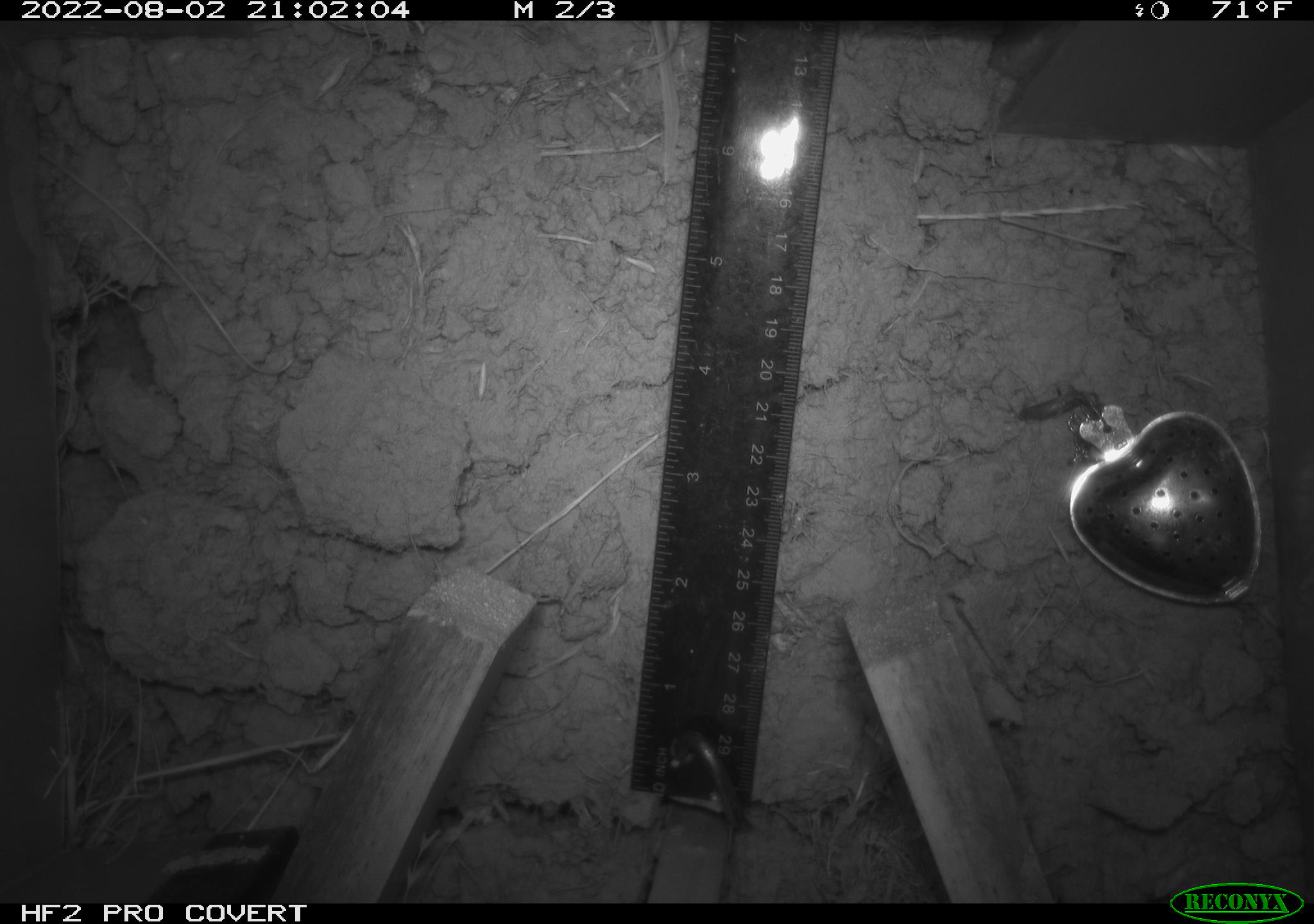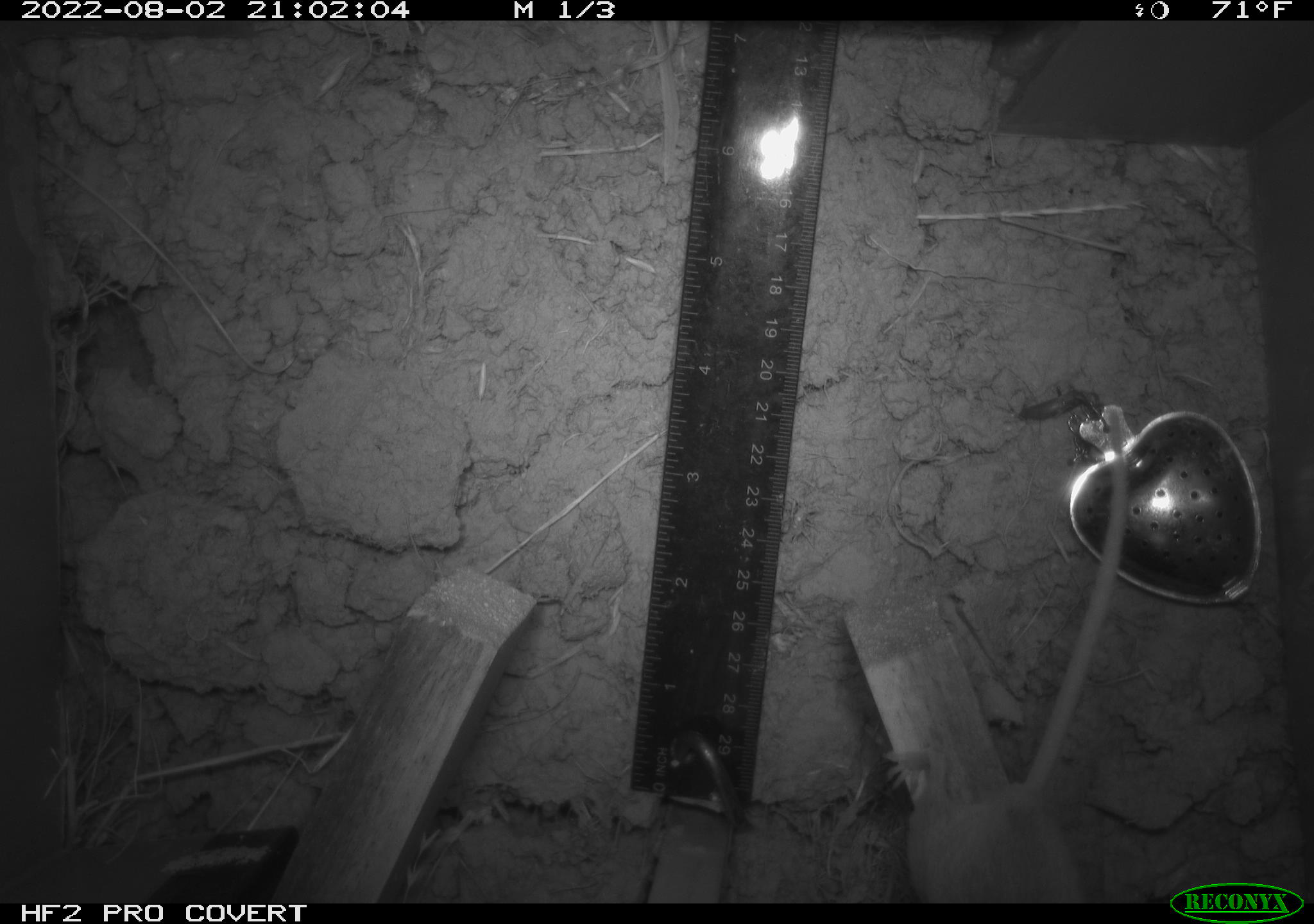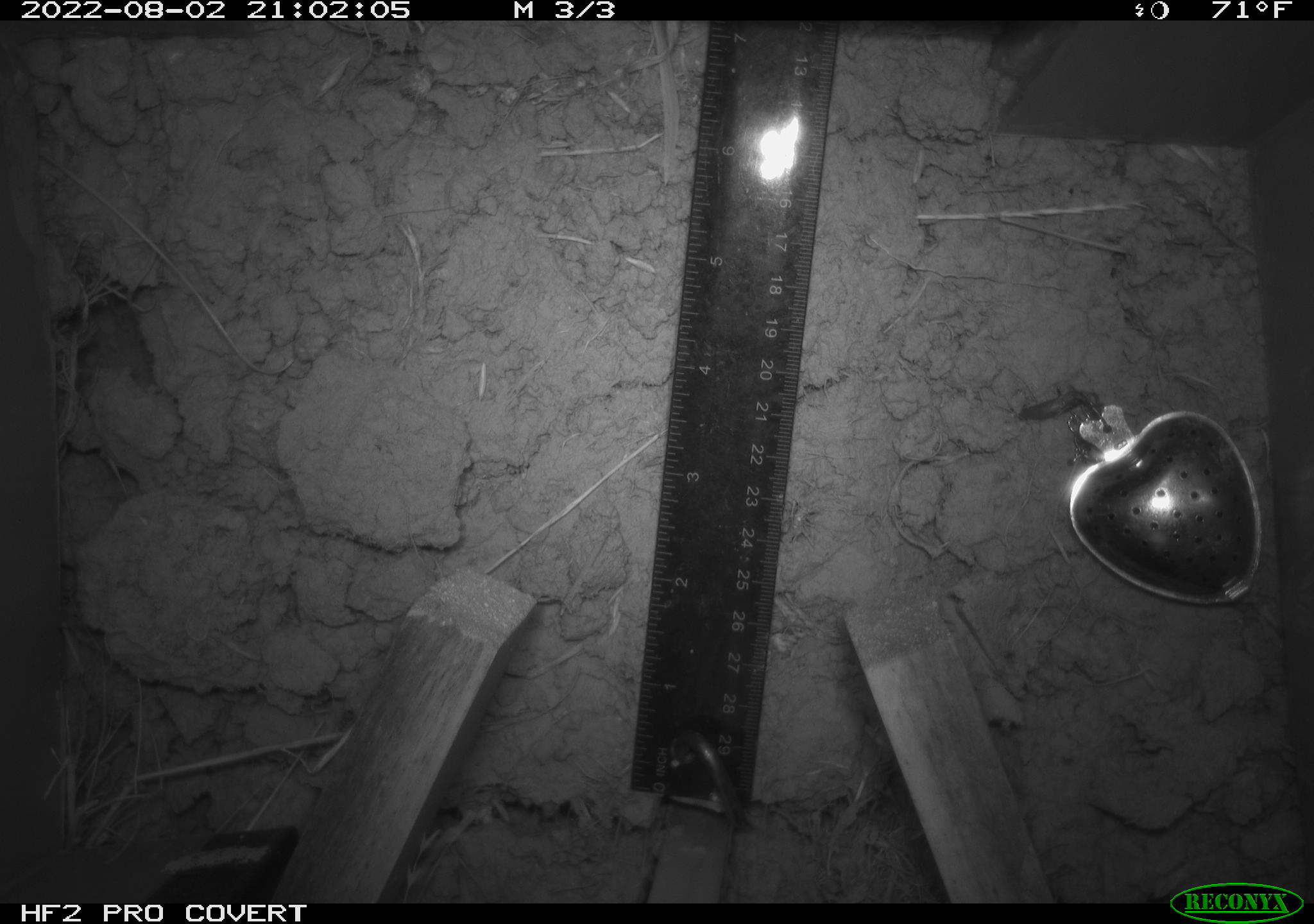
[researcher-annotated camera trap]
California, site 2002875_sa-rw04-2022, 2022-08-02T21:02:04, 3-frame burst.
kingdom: Animalia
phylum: Chordata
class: Mammalia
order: Rodentia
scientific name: Rodentia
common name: mouse species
Mouse species (Rodentia).